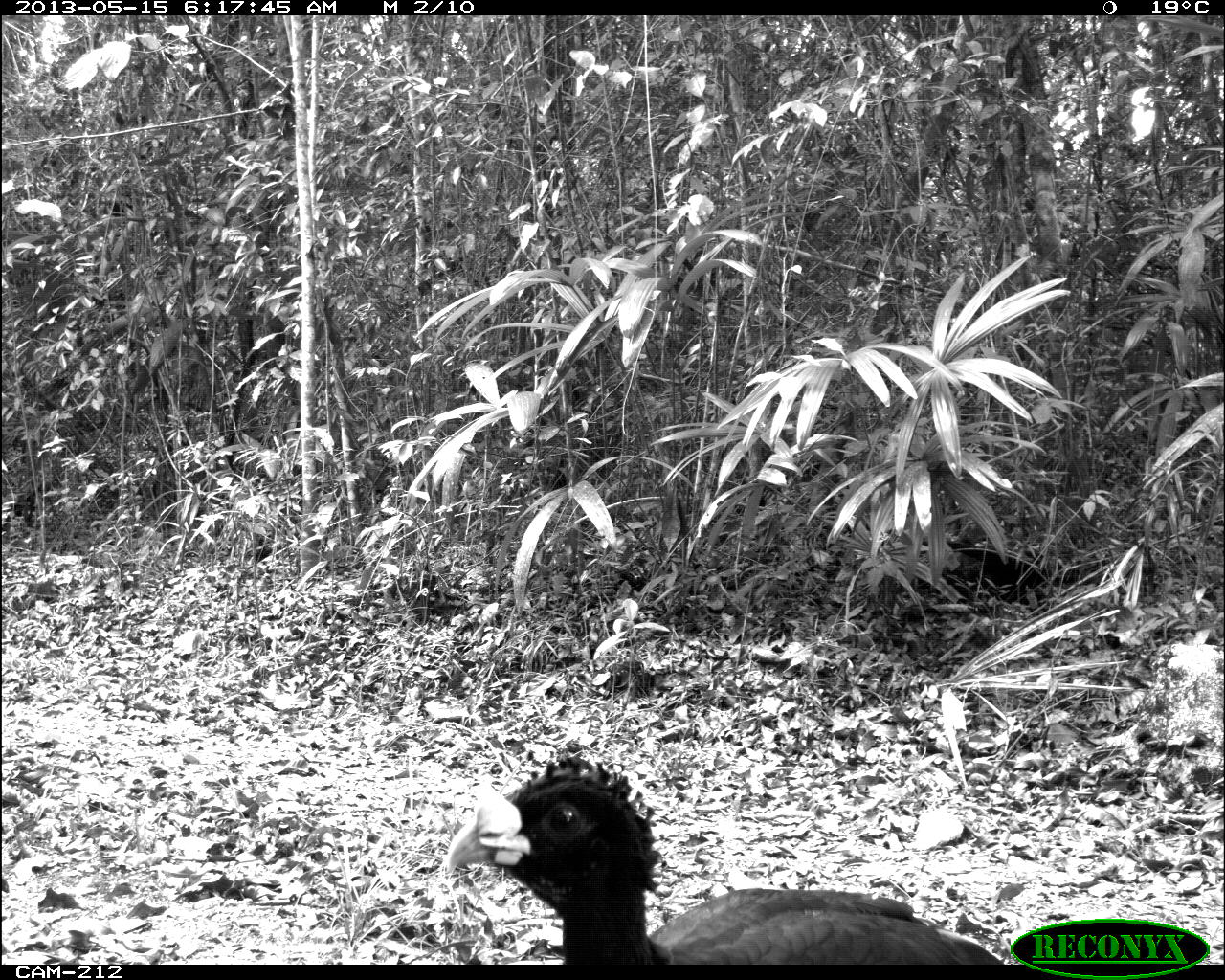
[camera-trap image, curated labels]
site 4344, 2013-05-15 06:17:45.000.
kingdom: Animalia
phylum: Chordata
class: Aves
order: Galliformes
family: Cracidae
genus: Crax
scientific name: Crax rubra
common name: great curassow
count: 1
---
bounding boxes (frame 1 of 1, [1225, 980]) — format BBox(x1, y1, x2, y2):
crax rubra: BBox(439, 752, 1000, 964)